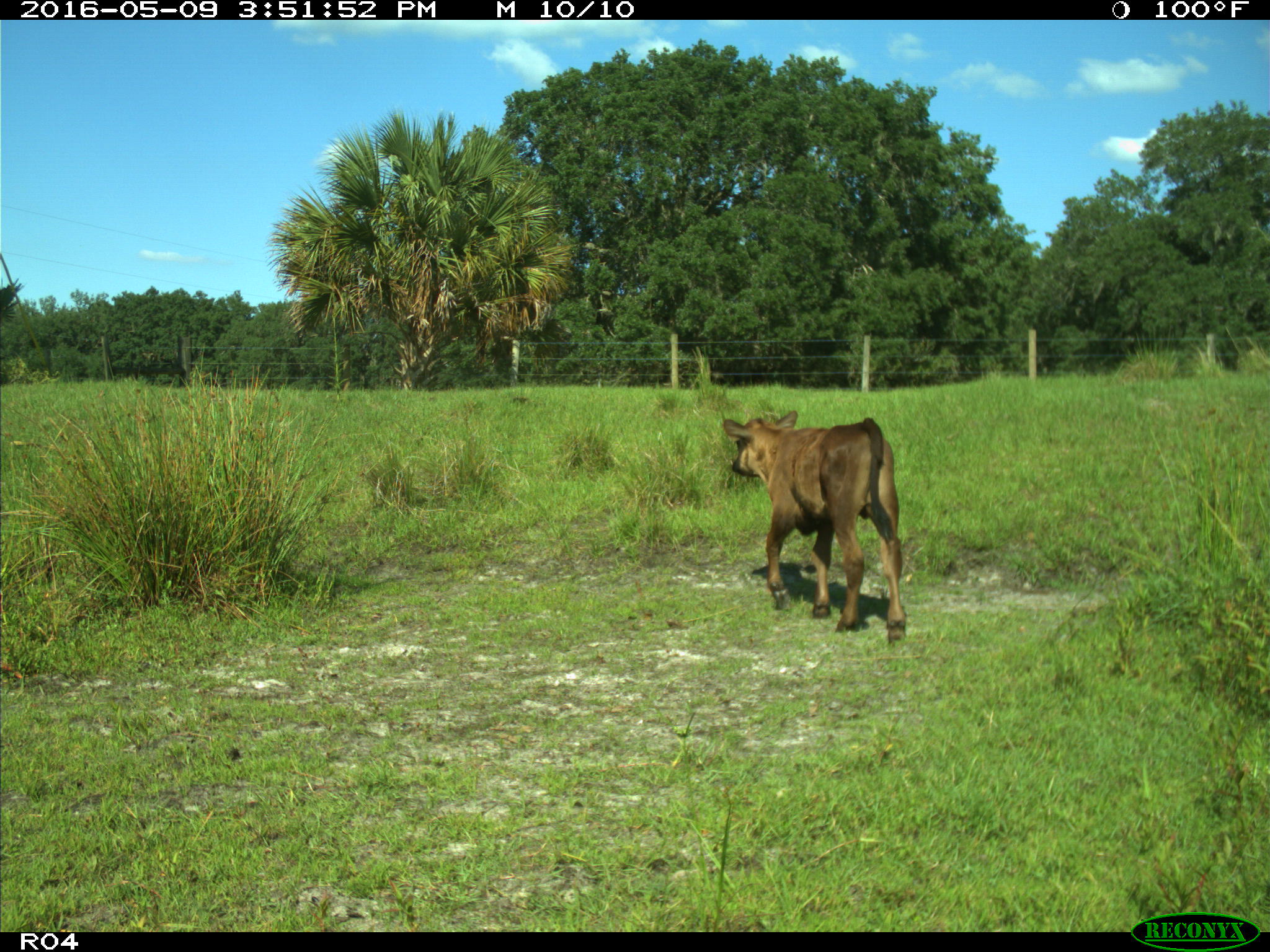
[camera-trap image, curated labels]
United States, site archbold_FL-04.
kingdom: Animalia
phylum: Chordata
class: Mammalia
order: Artiodactyla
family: Bovidae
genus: Bos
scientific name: Bos taurus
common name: domestic cow